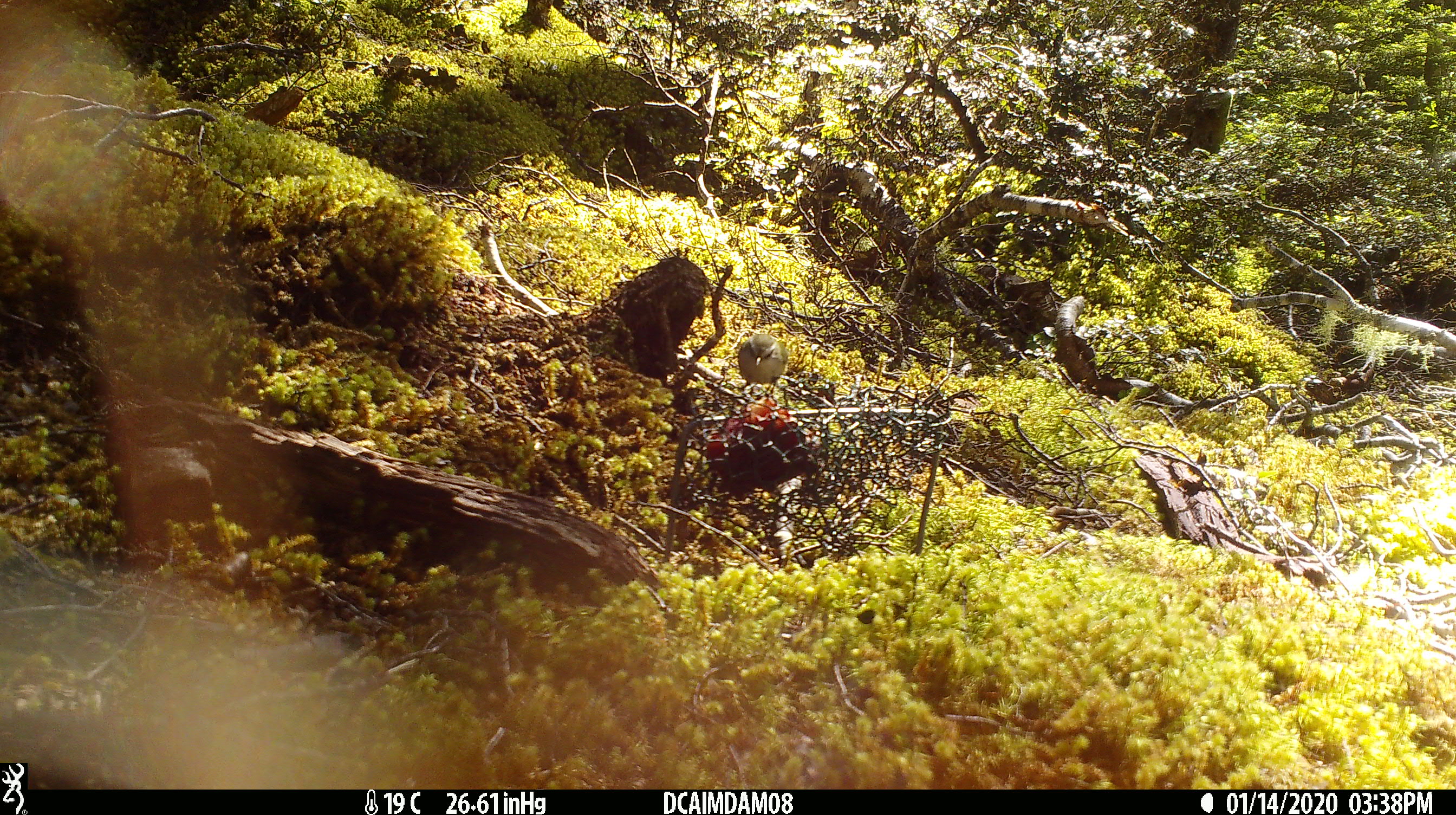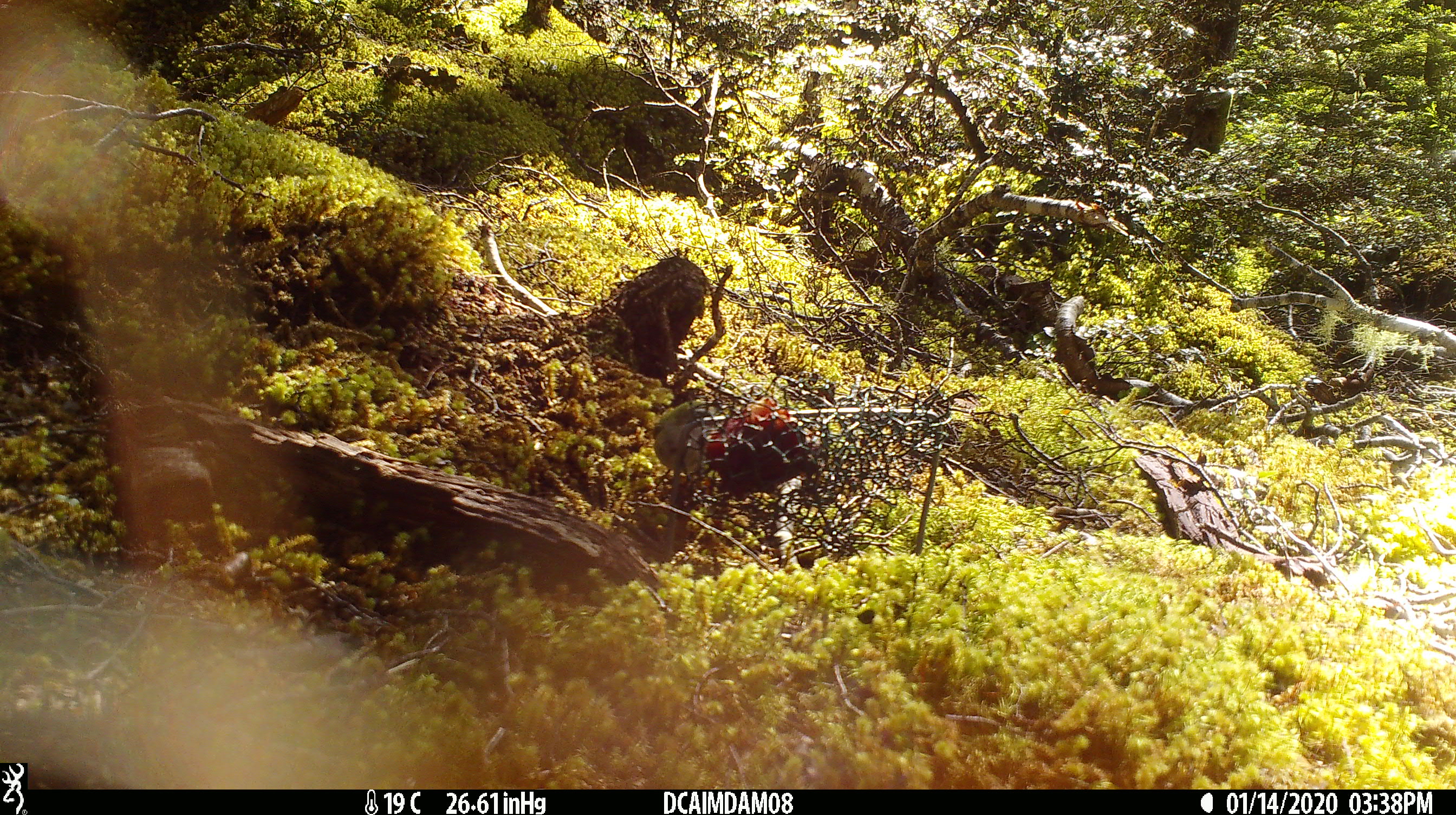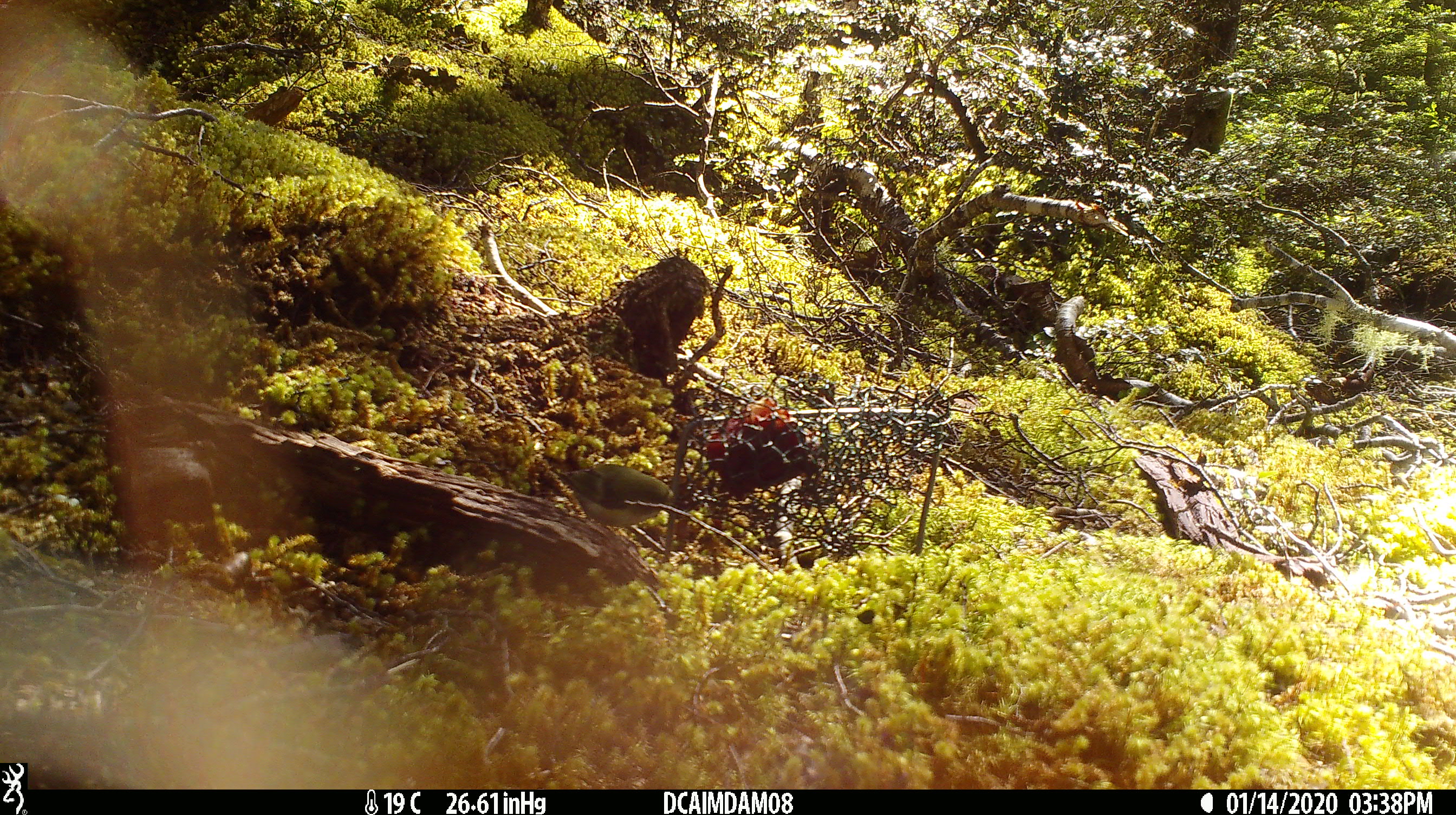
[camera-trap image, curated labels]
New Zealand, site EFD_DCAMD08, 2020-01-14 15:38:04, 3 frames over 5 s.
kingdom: Animalia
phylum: Chordata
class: Aves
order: Passeriformes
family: Acanthisittidae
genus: Acanthisitta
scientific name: Acanthisitta chloris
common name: rifleman